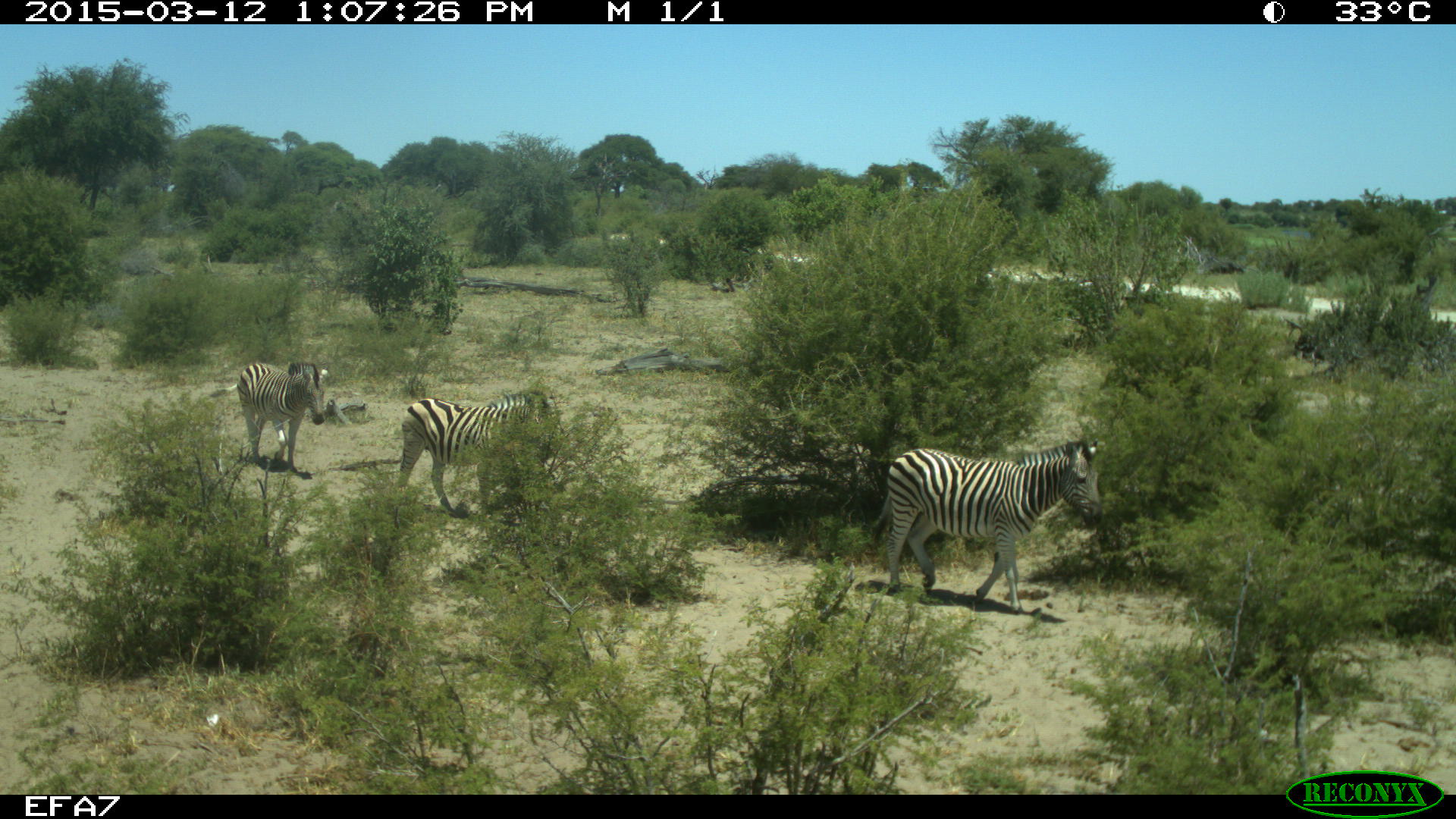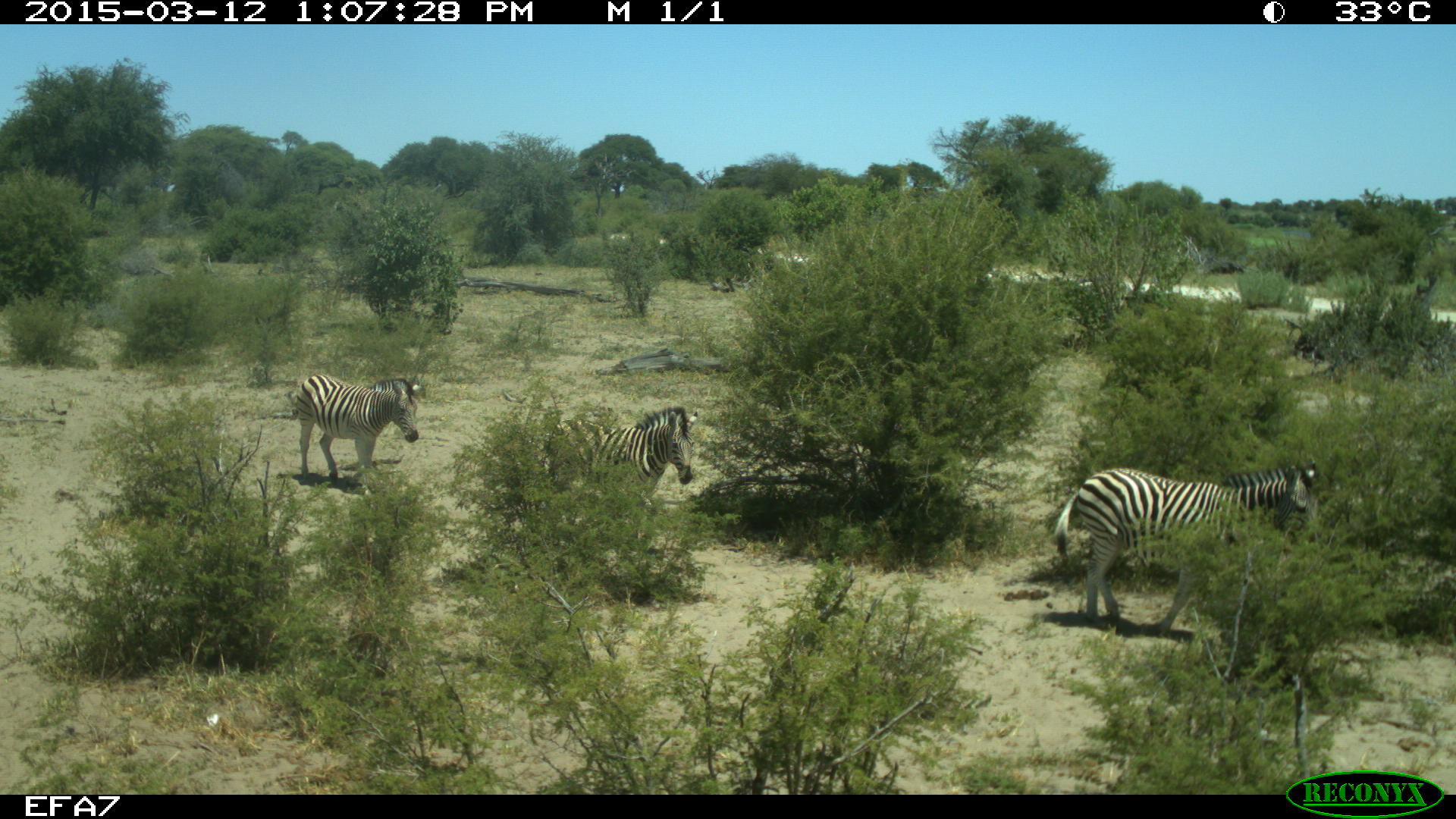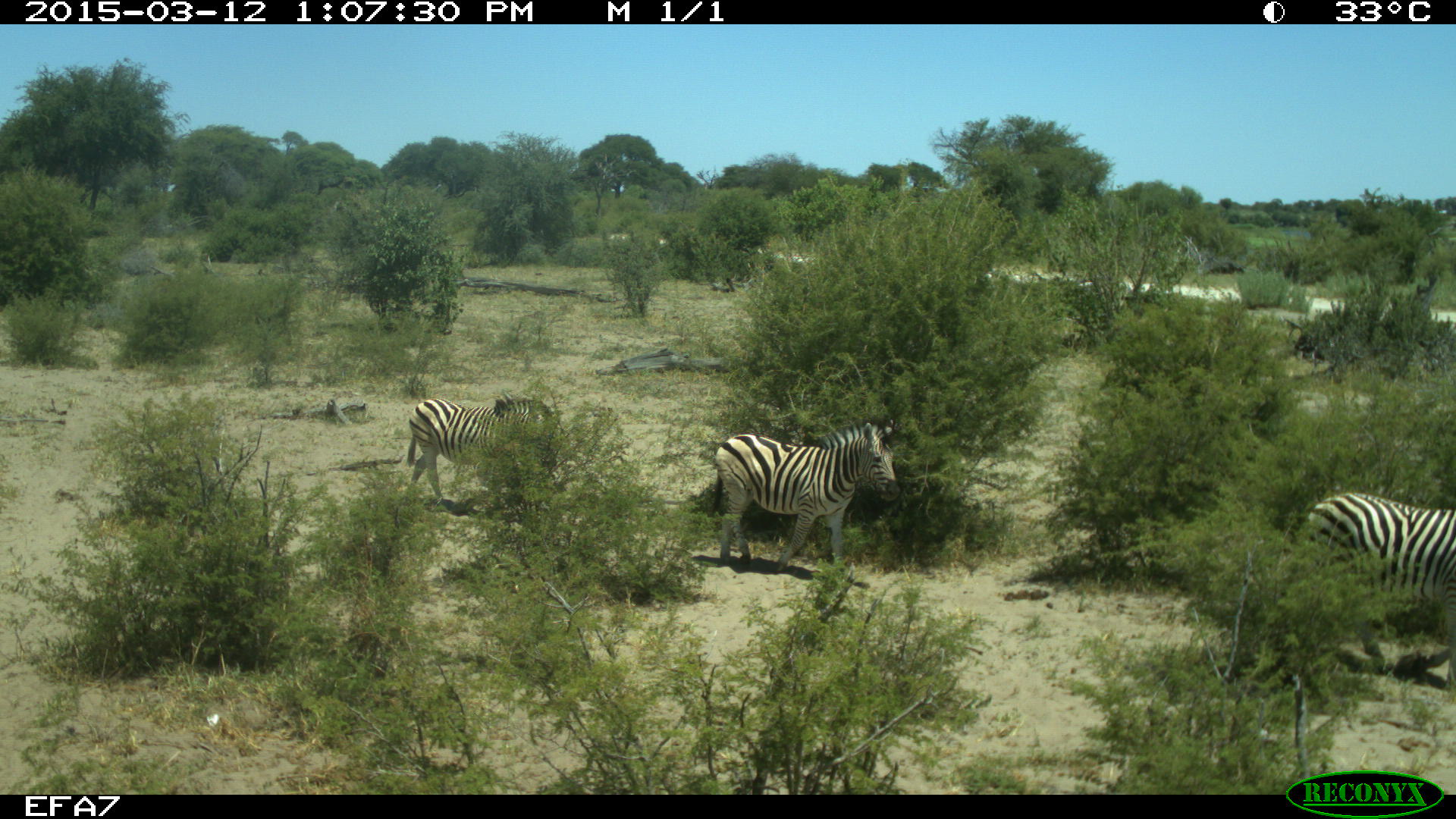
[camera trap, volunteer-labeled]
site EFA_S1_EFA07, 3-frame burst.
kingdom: Animalia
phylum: Chordata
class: Mammalia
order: Perissodactyla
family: Equidae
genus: Equus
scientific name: Equus quagga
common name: plains zebra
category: zebraplains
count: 3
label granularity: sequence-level